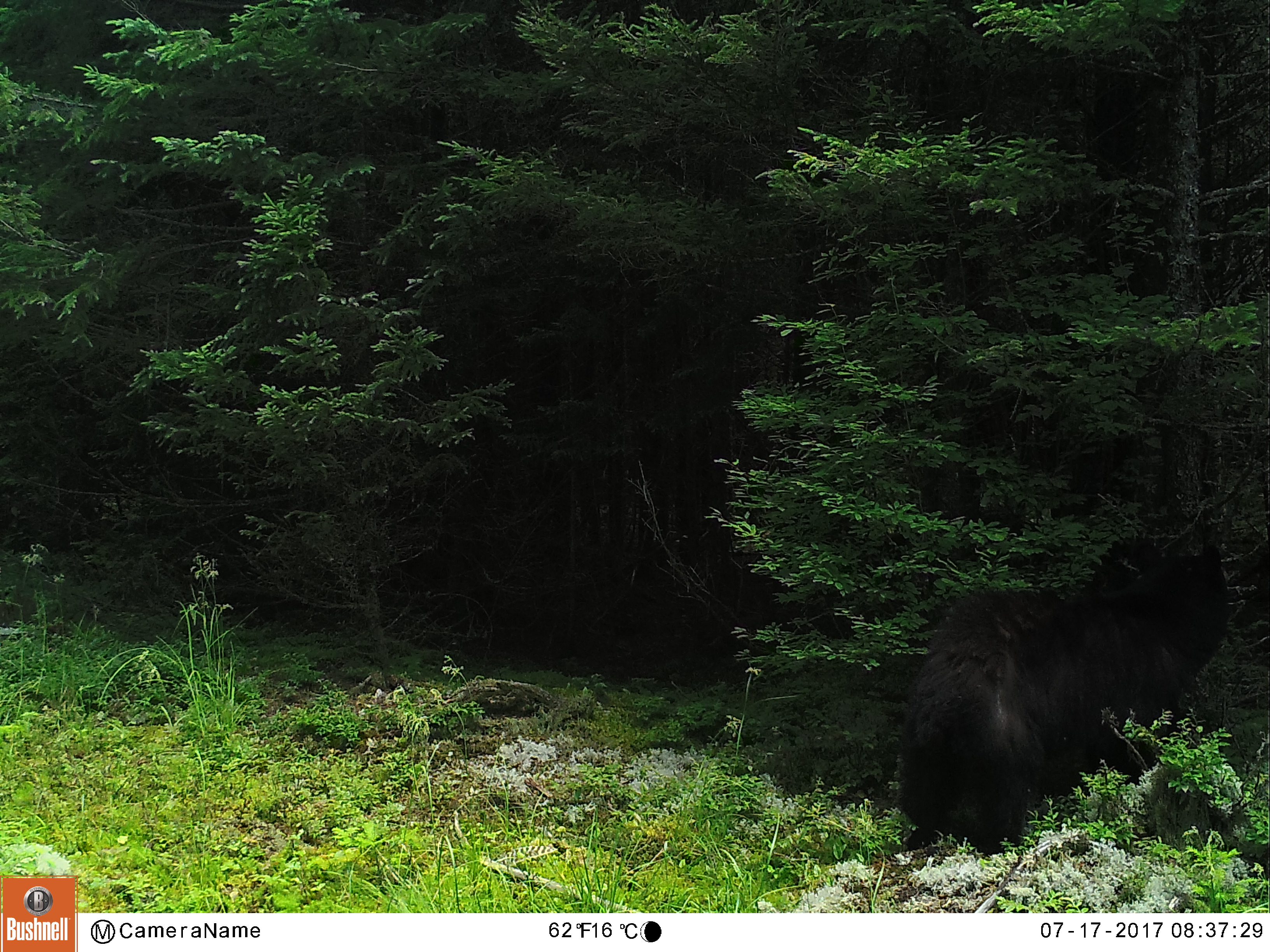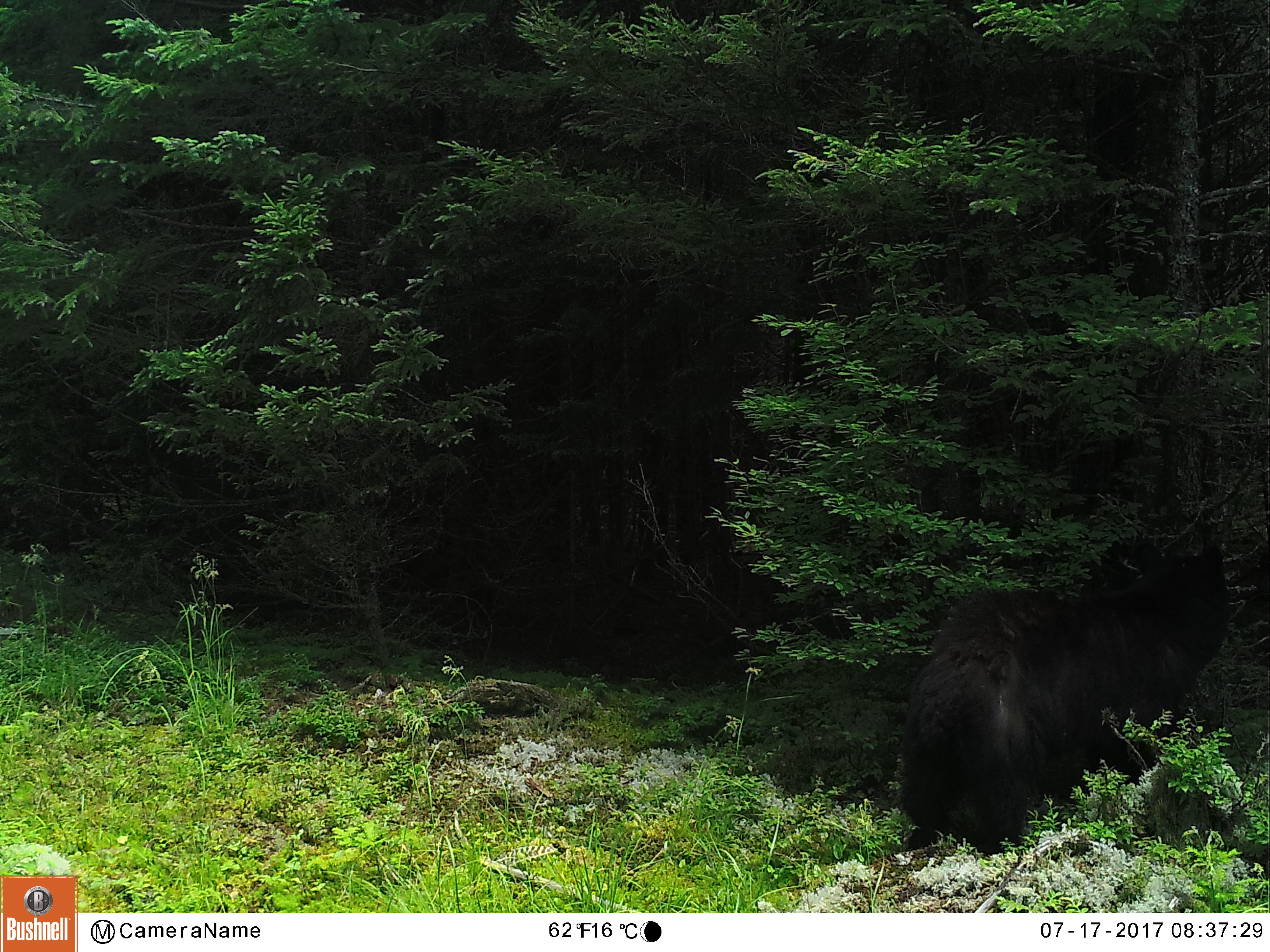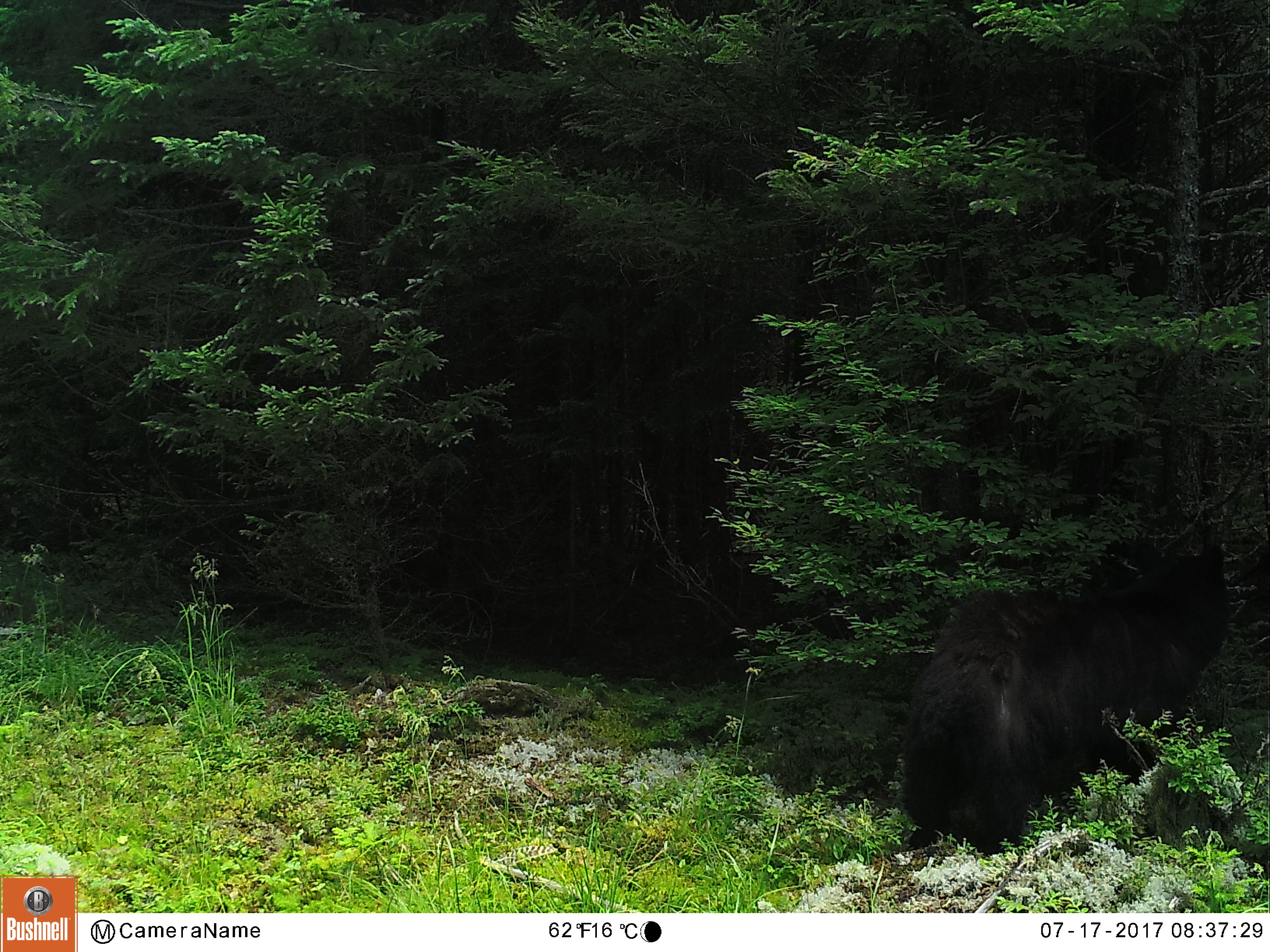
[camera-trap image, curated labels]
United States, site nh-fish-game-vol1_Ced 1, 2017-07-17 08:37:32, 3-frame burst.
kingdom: Animalia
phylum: Chordata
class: Mammalia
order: Carnivora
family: Ursidae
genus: Ursus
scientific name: Ursus americanus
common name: black bear